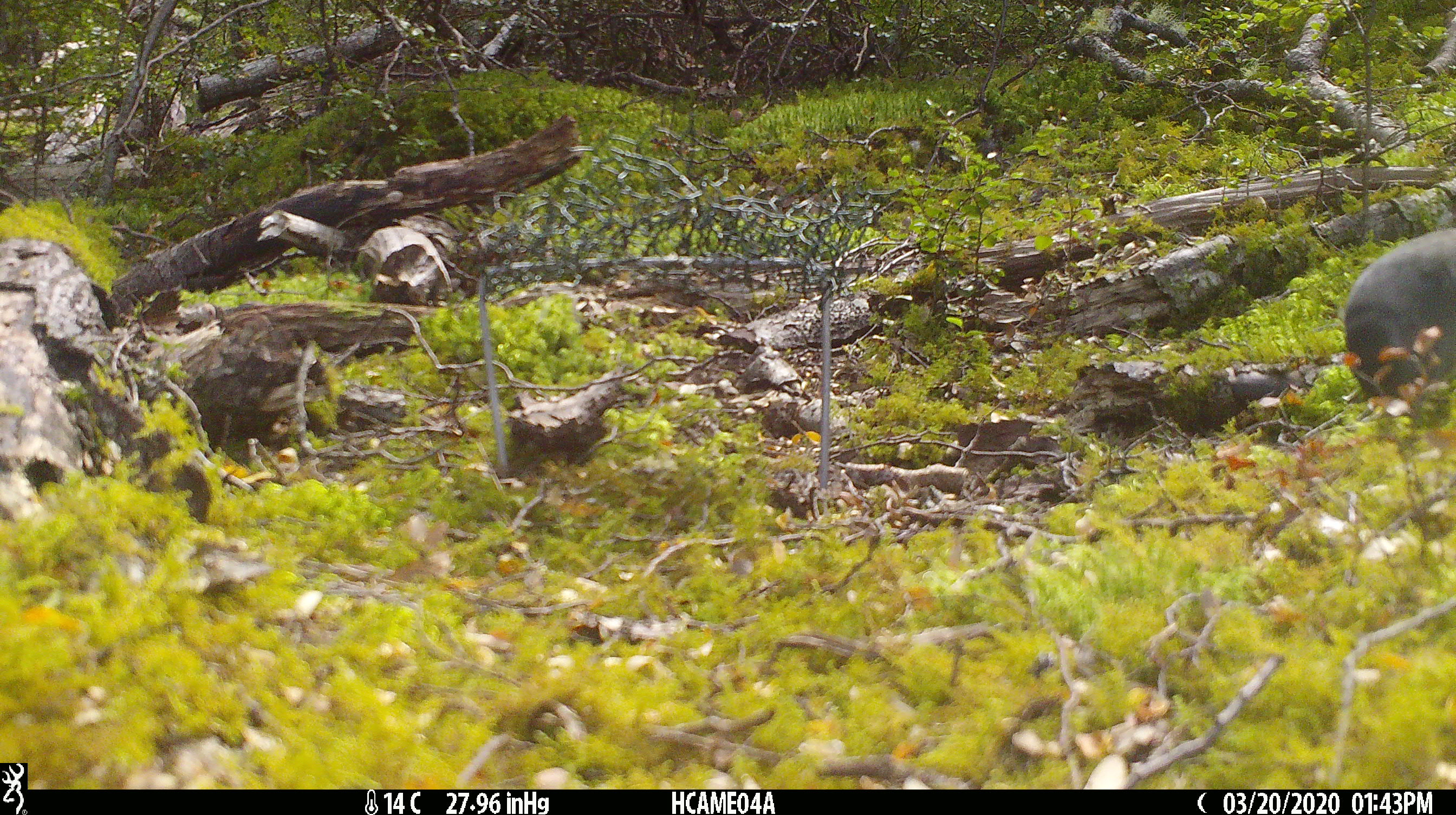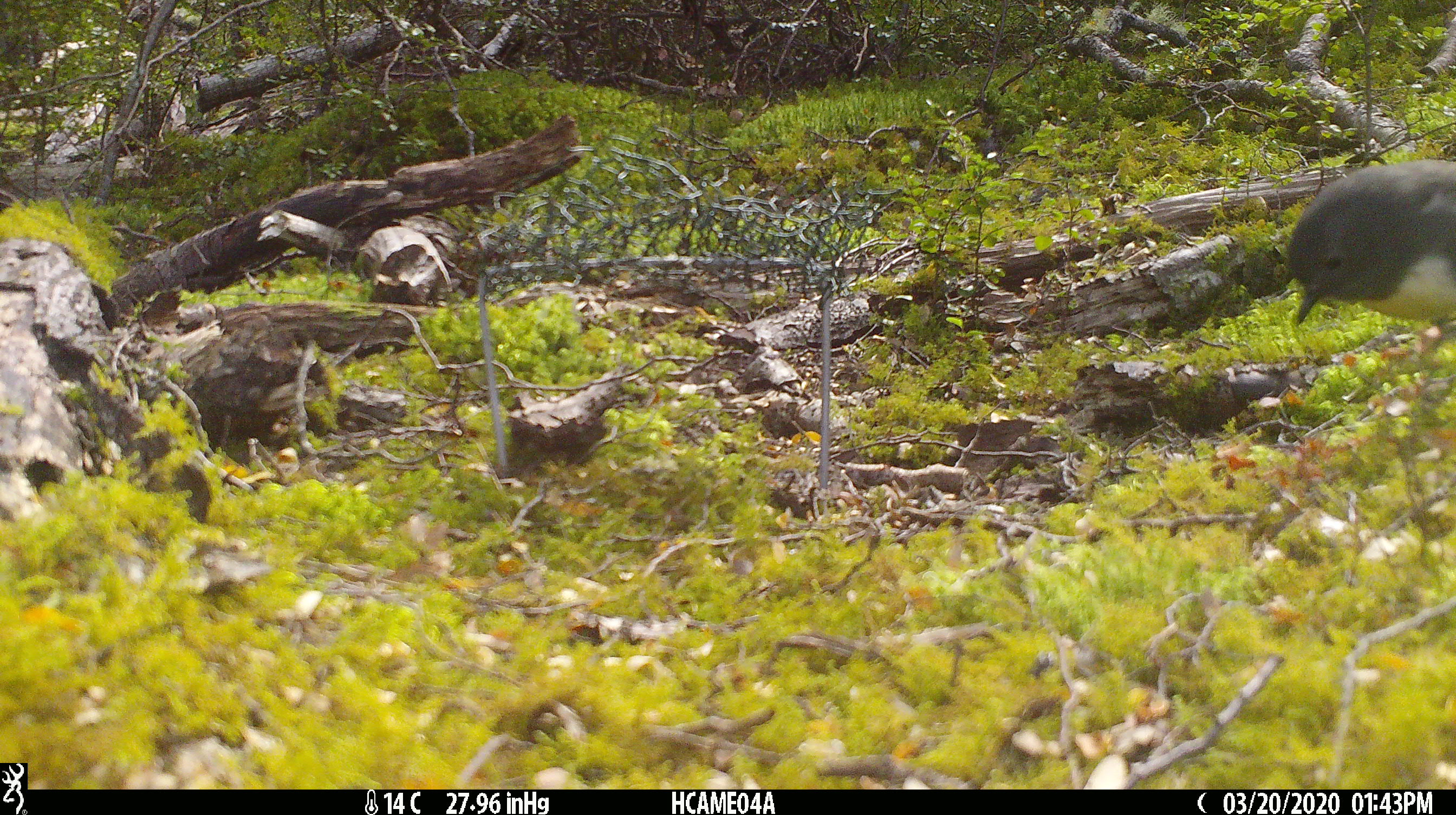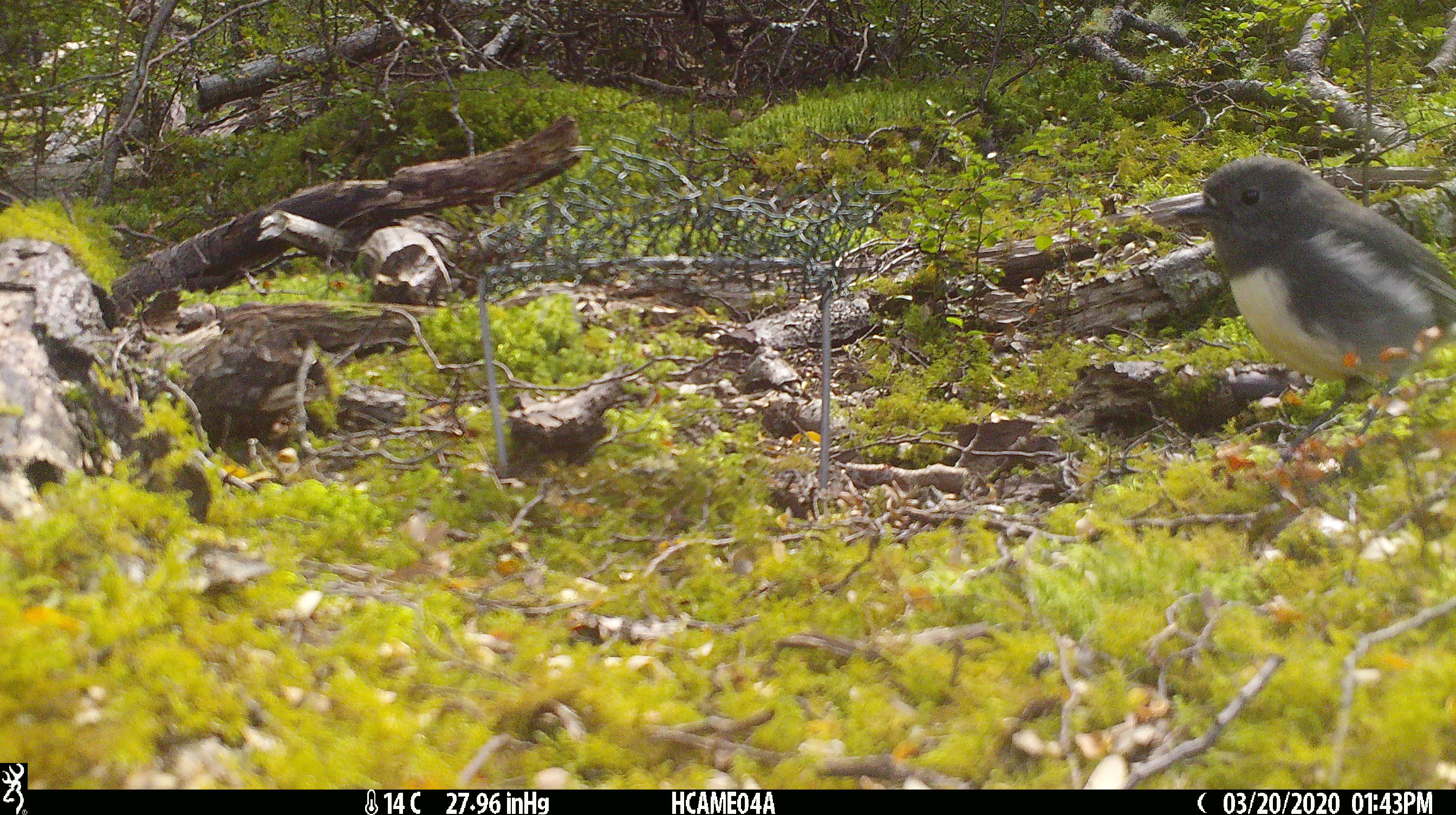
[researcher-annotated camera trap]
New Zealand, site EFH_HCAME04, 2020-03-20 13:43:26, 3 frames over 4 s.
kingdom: Animalia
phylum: Chordata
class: Aves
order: Passeriformes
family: Petroicidae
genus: Petroica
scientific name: Petroica australis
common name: new zealand robin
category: robin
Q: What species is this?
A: Robin (new zealand robin) (Petroica australis).